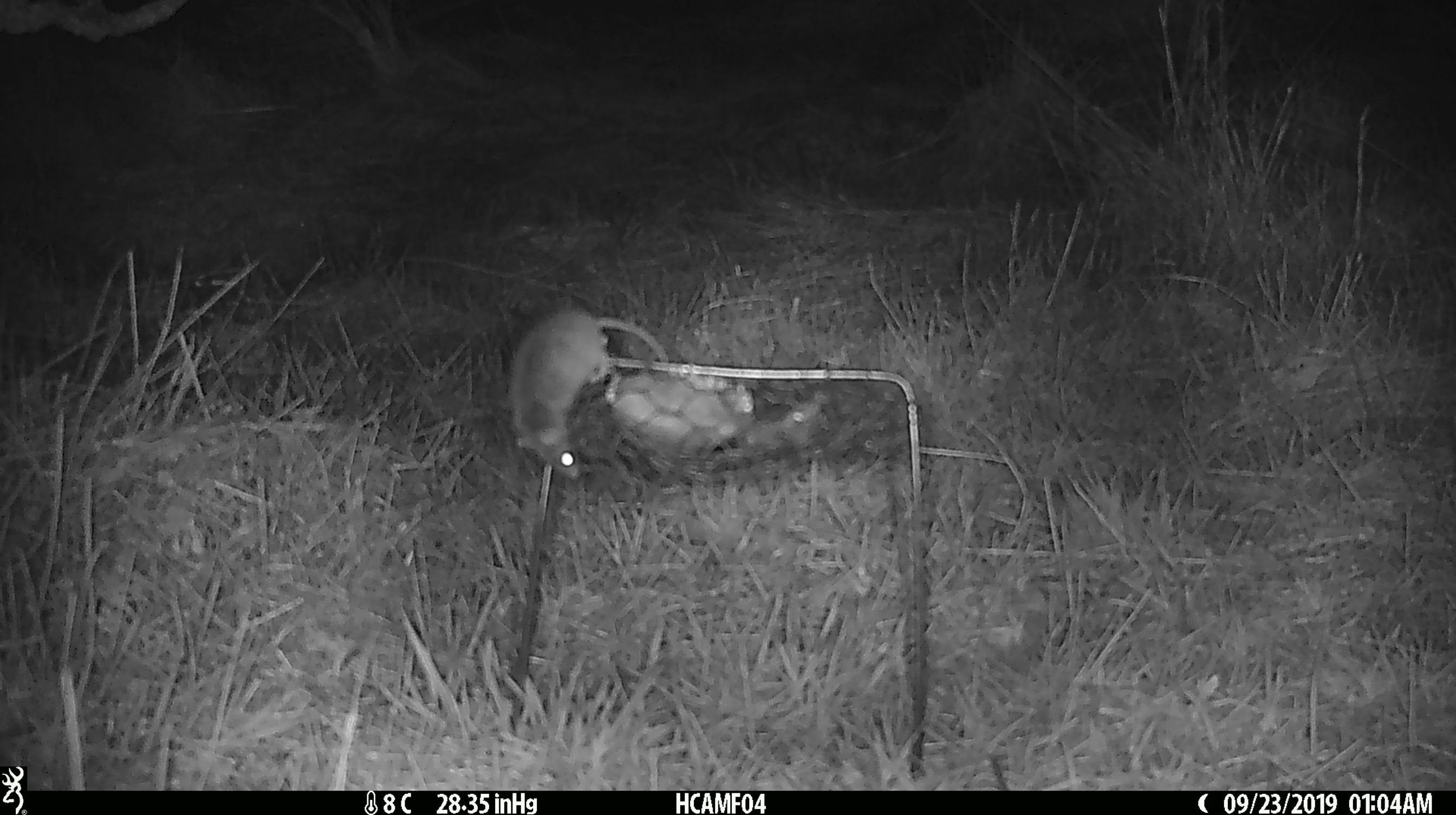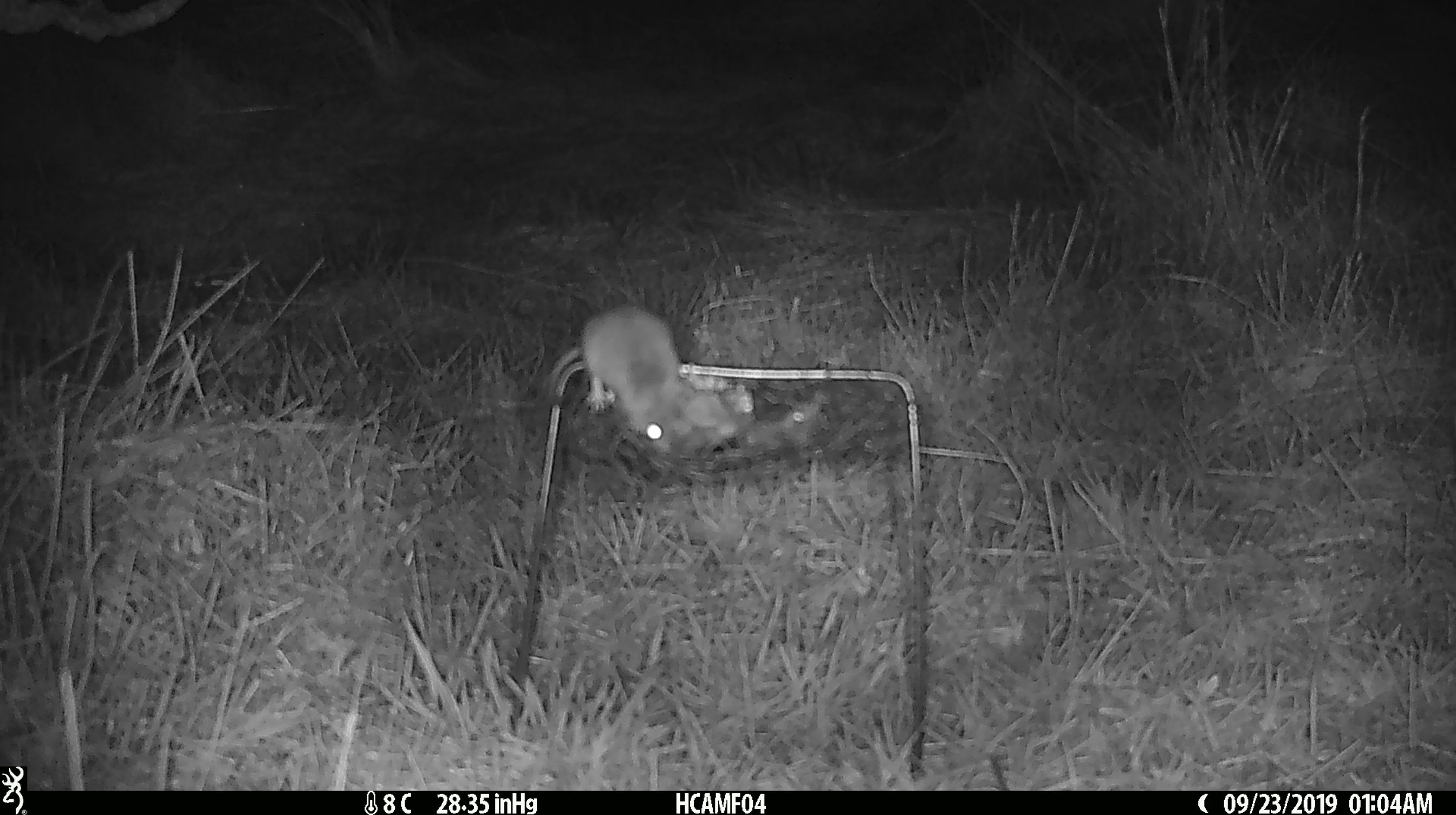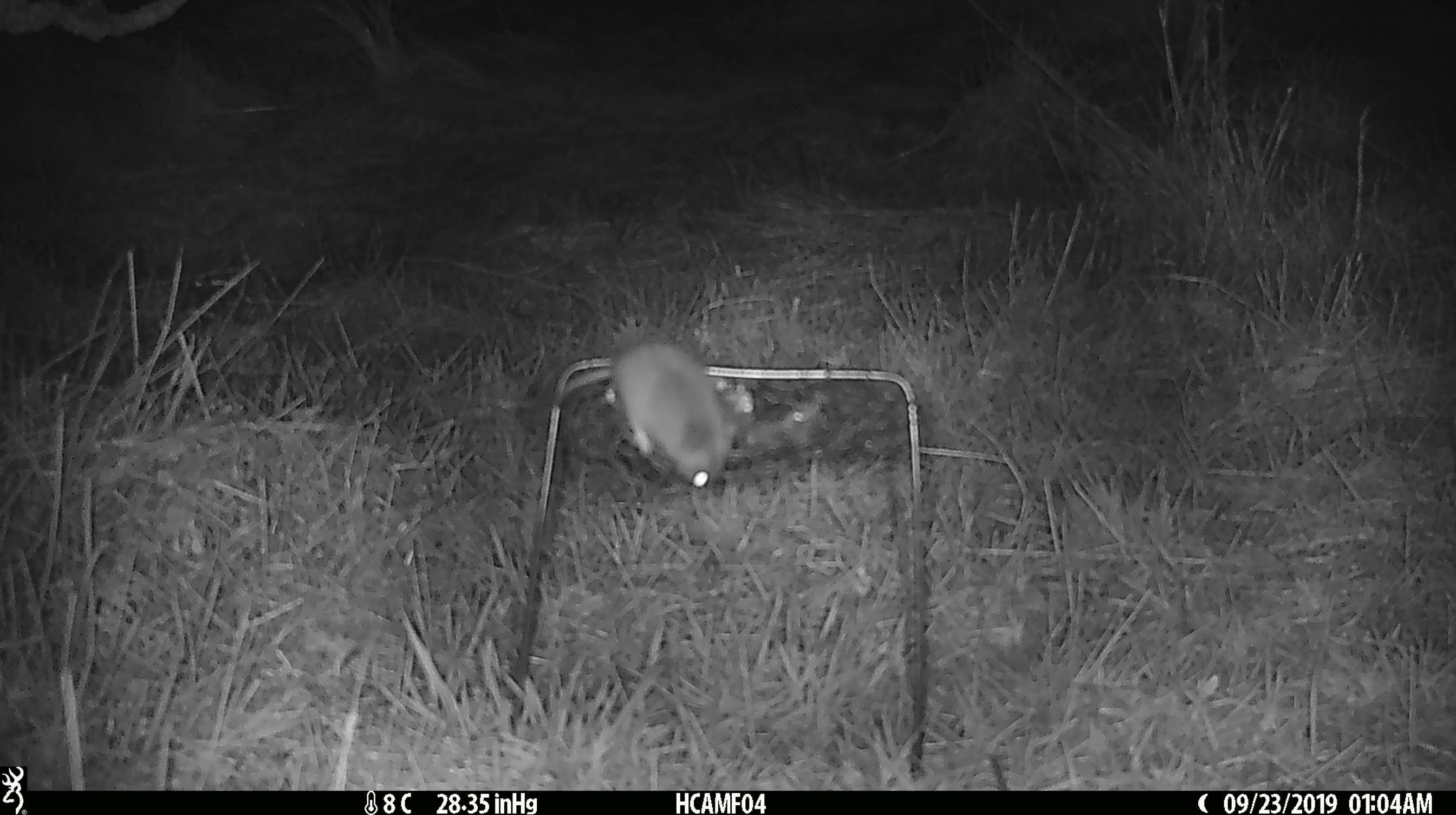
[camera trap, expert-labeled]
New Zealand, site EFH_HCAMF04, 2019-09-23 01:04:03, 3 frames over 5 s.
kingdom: Animalia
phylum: Chordata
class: Mammalia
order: Rodentia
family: Muridae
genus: Mus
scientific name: Mus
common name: mouse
Mouse (Mus).